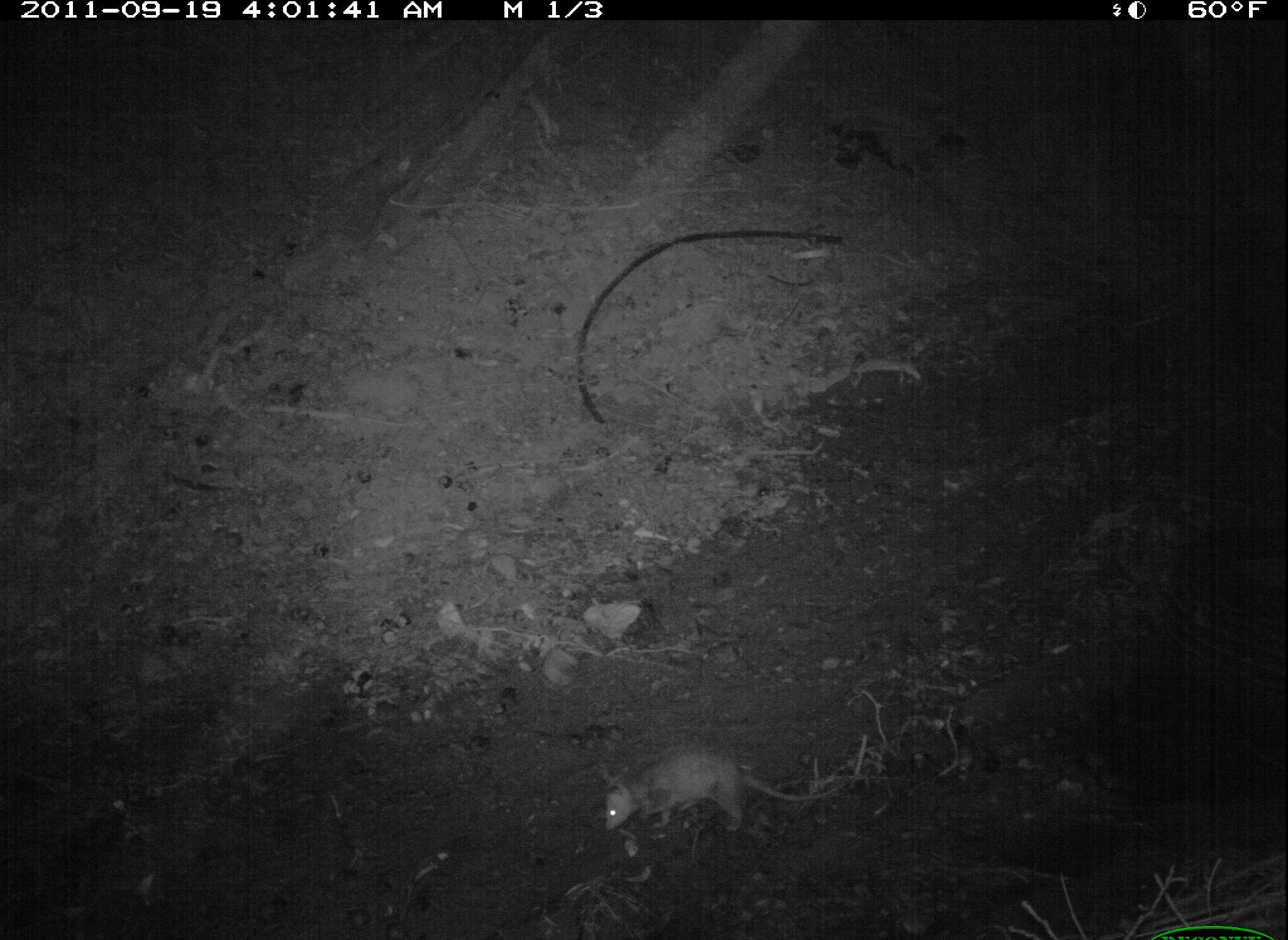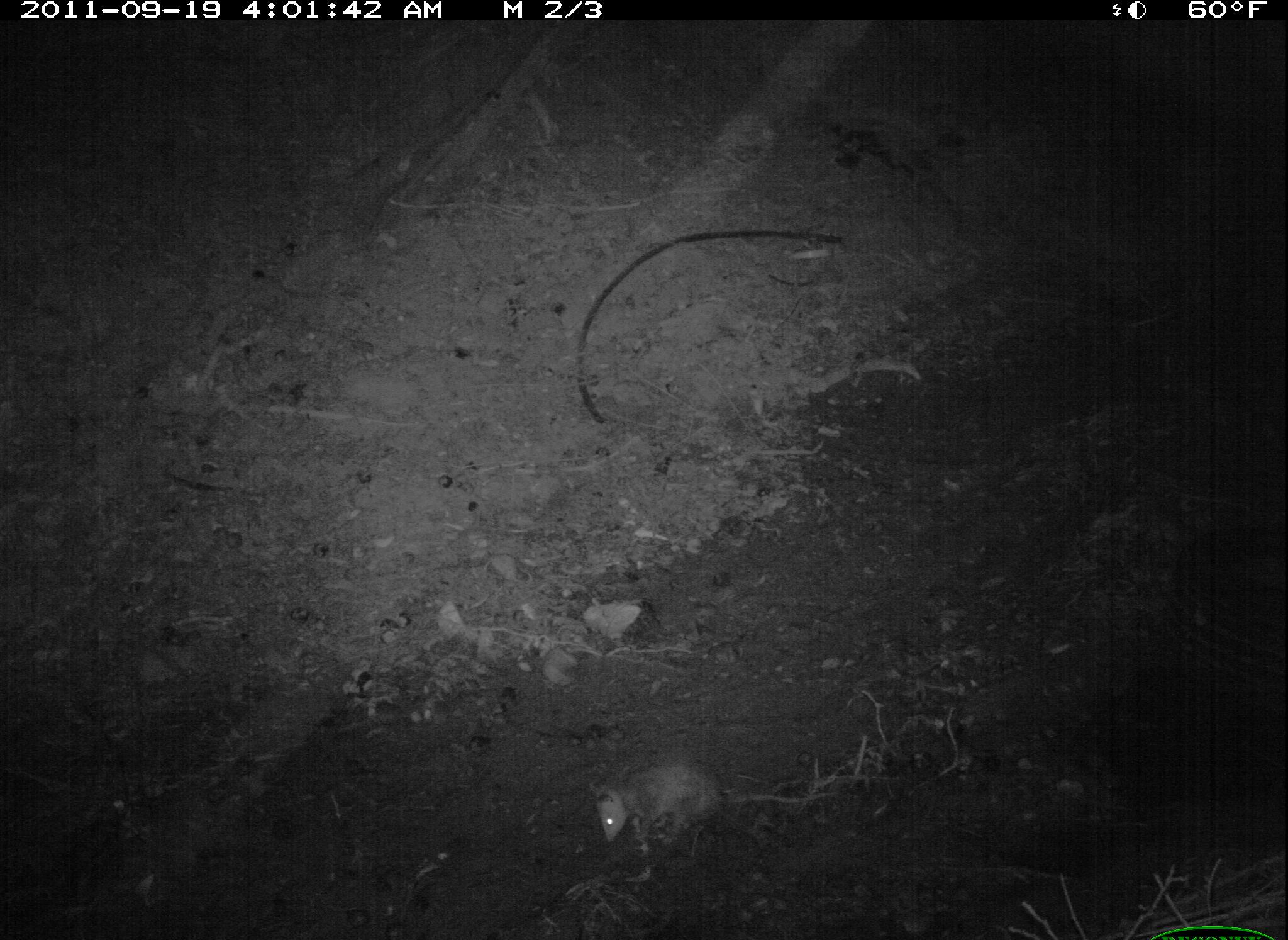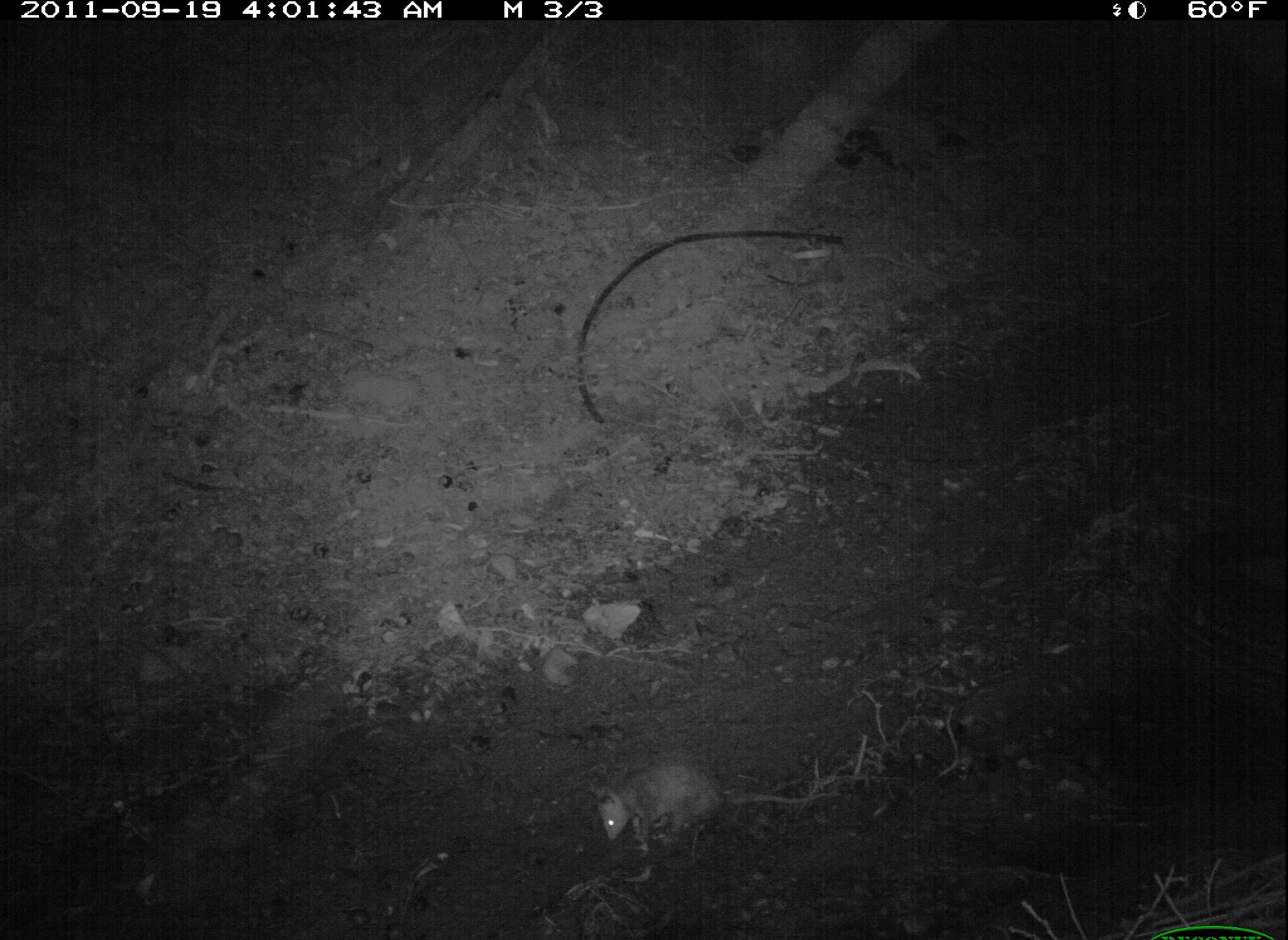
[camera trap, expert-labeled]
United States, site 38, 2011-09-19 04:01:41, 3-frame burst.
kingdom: Animalia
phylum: Chordata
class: Mammalia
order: Didelphimorphia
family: Didelphidae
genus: Didelphis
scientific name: Didelphis virginiana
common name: virginia opossum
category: opossum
Opossum (virginia opossum) (Didelphis virginiana).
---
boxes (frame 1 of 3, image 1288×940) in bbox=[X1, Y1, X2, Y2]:
opossum: bbox=[592, 743, 854, 839]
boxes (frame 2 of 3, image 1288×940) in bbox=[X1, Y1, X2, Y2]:
opossum: bbox=[580, 739, 826, 860]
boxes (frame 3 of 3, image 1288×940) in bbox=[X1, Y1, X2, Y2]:
opossum: bbox=[580, 746, 842, 859]